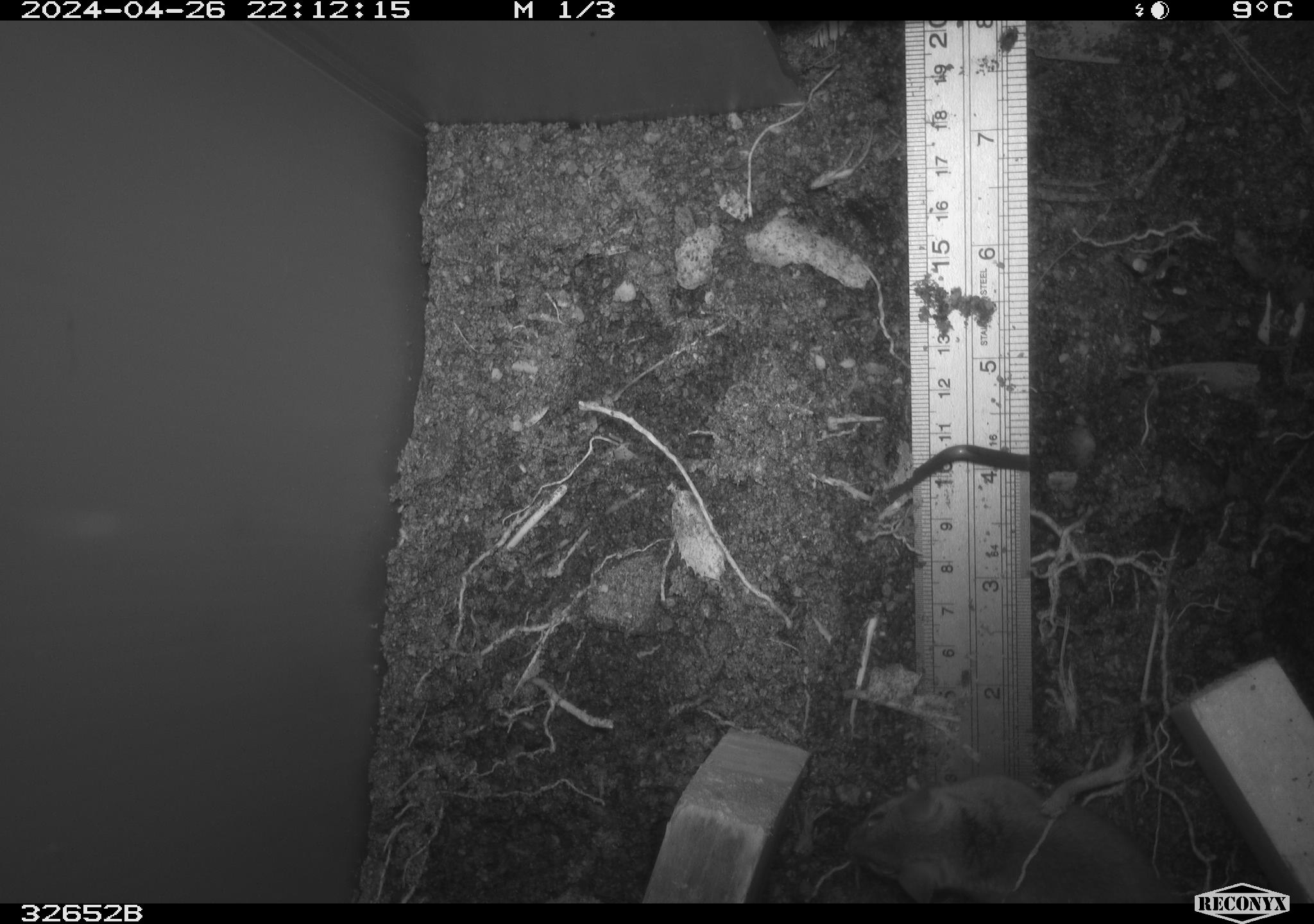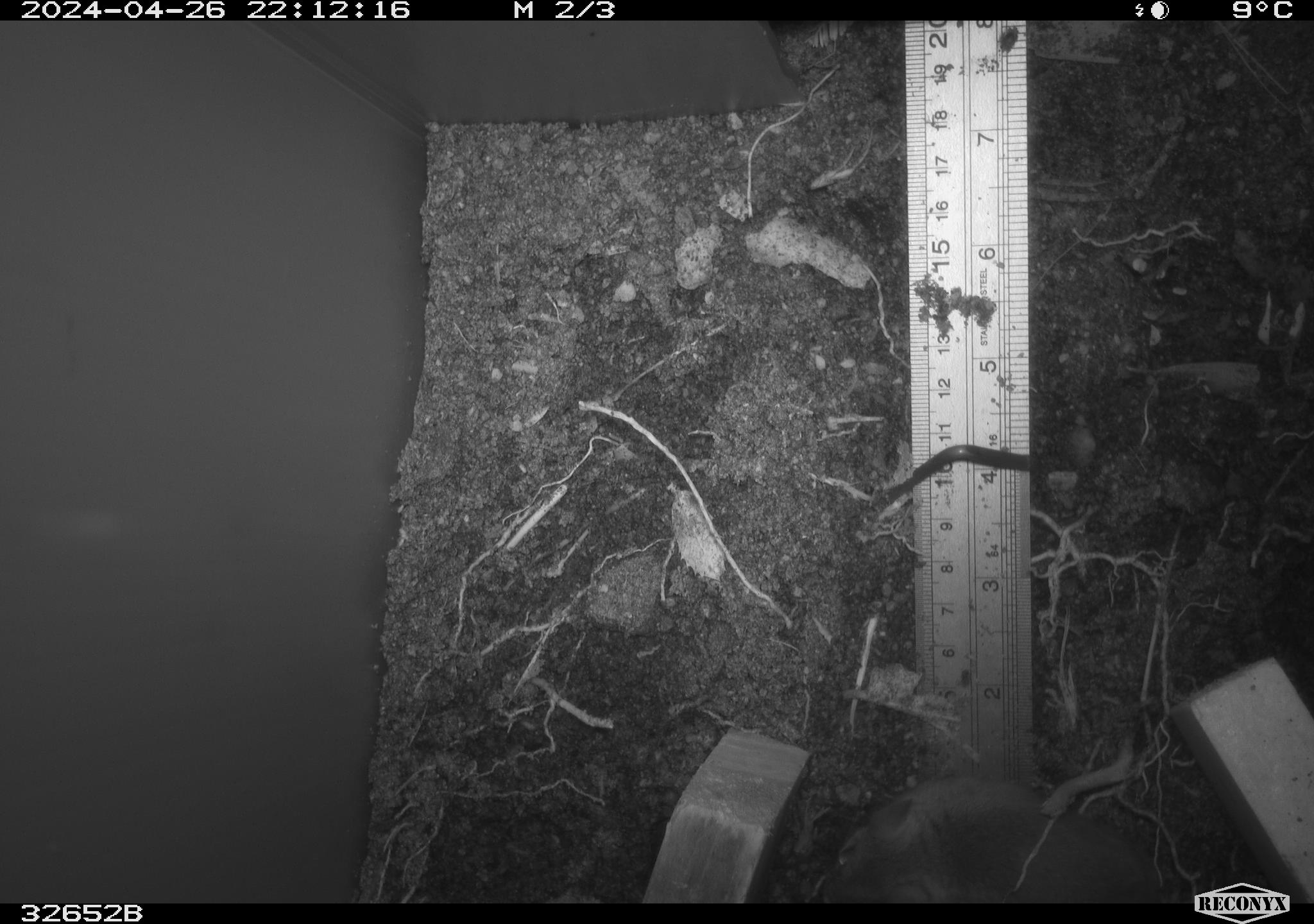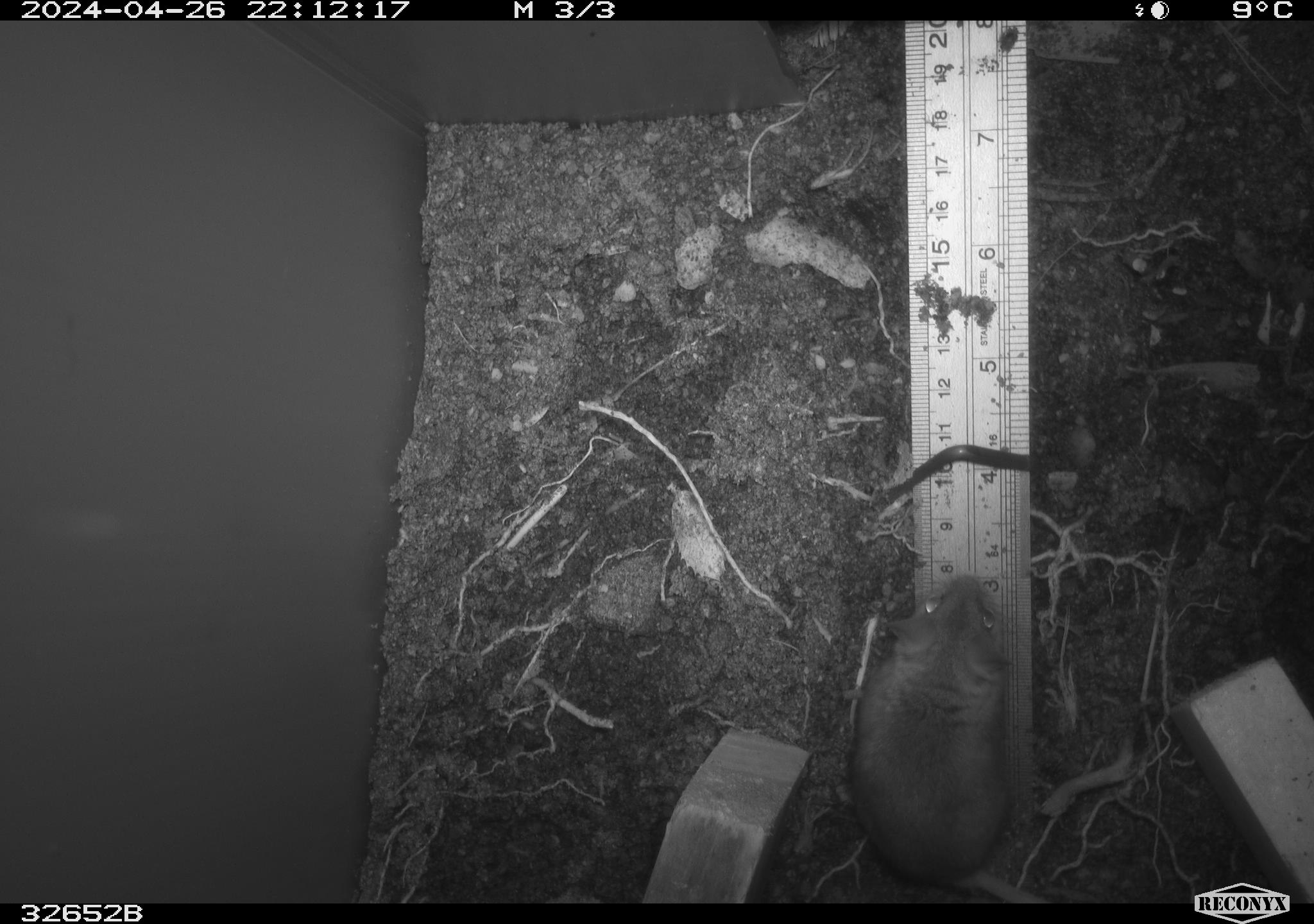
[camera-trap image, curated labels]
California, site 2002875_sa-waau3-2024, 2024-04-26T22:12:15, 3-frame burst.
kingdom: Animalia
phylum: Chordata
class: Mammalia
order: Rodentia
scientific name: Rodentia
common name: mouse species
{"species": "mouse species (Rodentia)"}